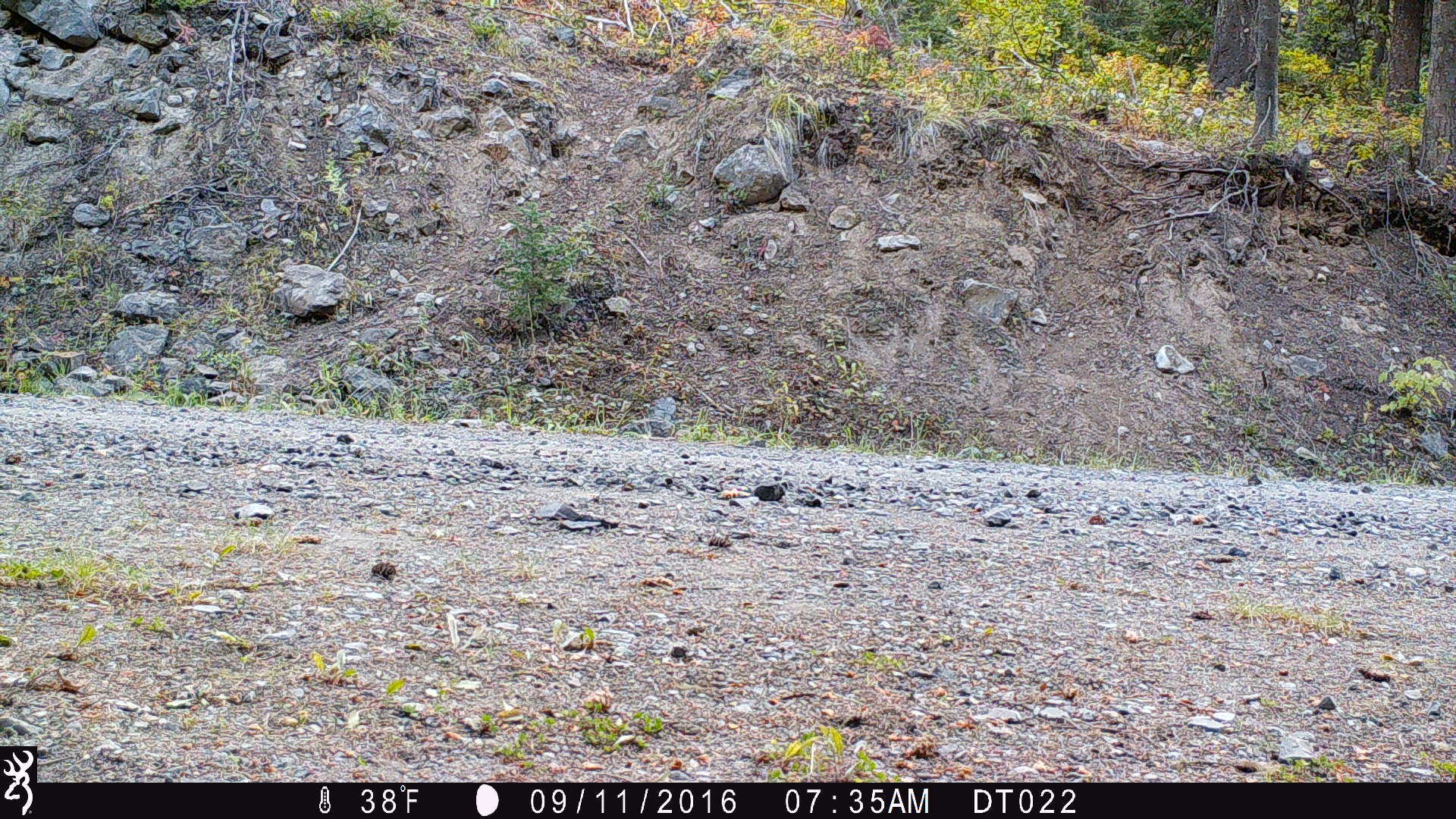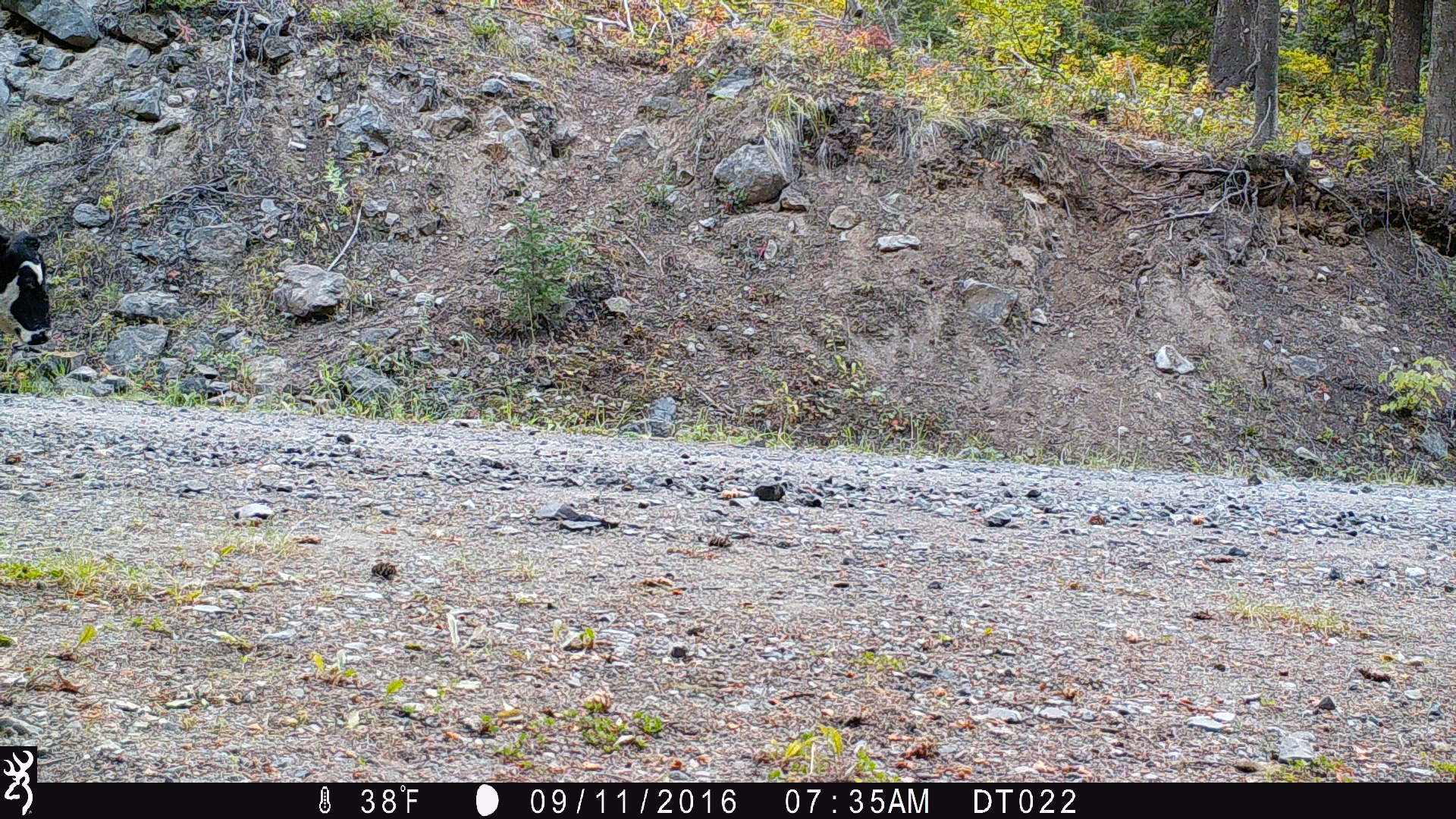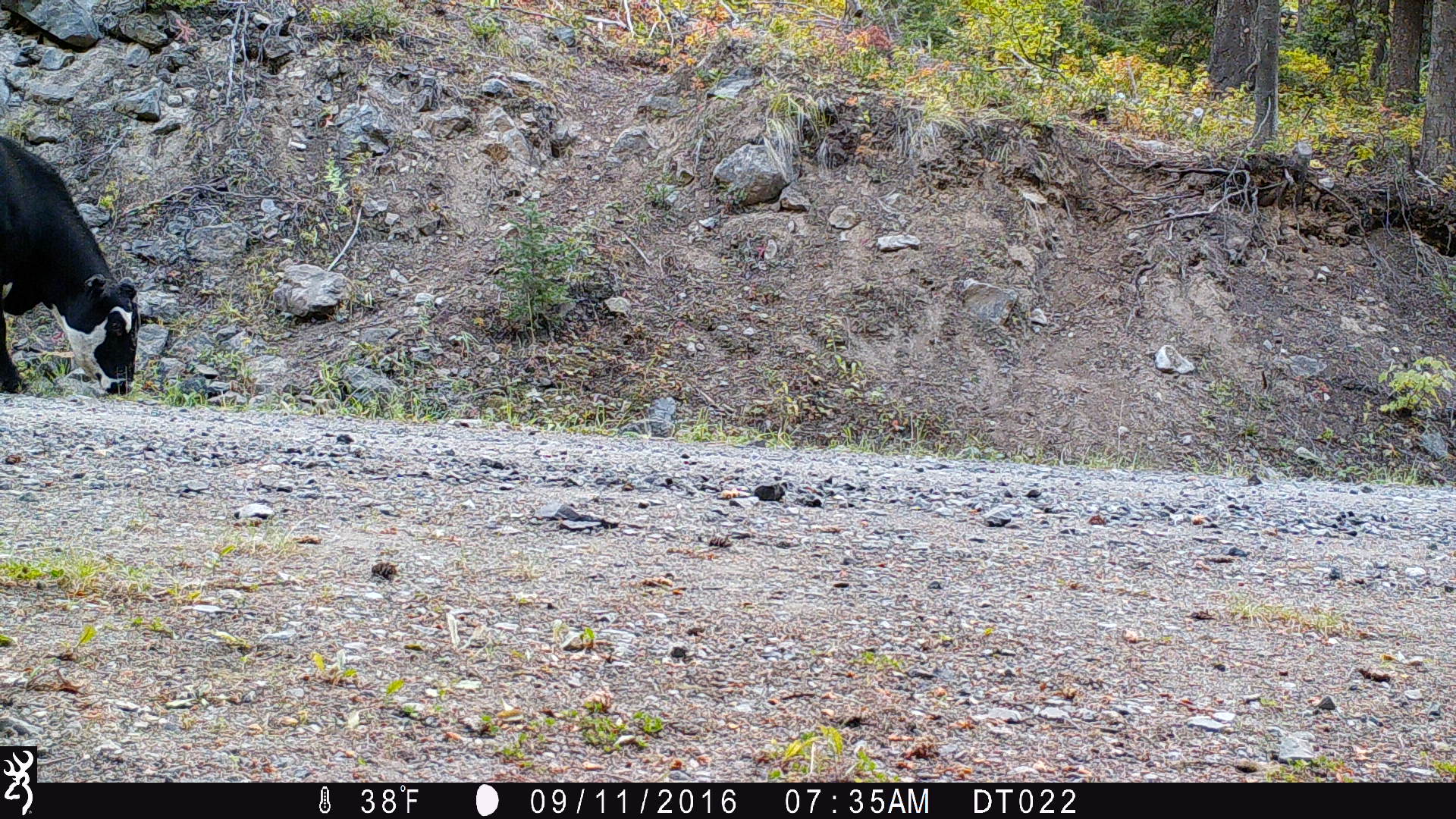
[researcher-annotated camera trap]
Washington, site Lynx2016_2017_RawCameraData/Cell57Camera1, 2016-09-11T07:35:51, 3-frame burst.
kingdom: Animalia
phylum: Chordata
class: Mammalia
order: Artiodactyla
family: Bovidae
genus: Bos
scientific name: Bos taurus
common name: domestic cattle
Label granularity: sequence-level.